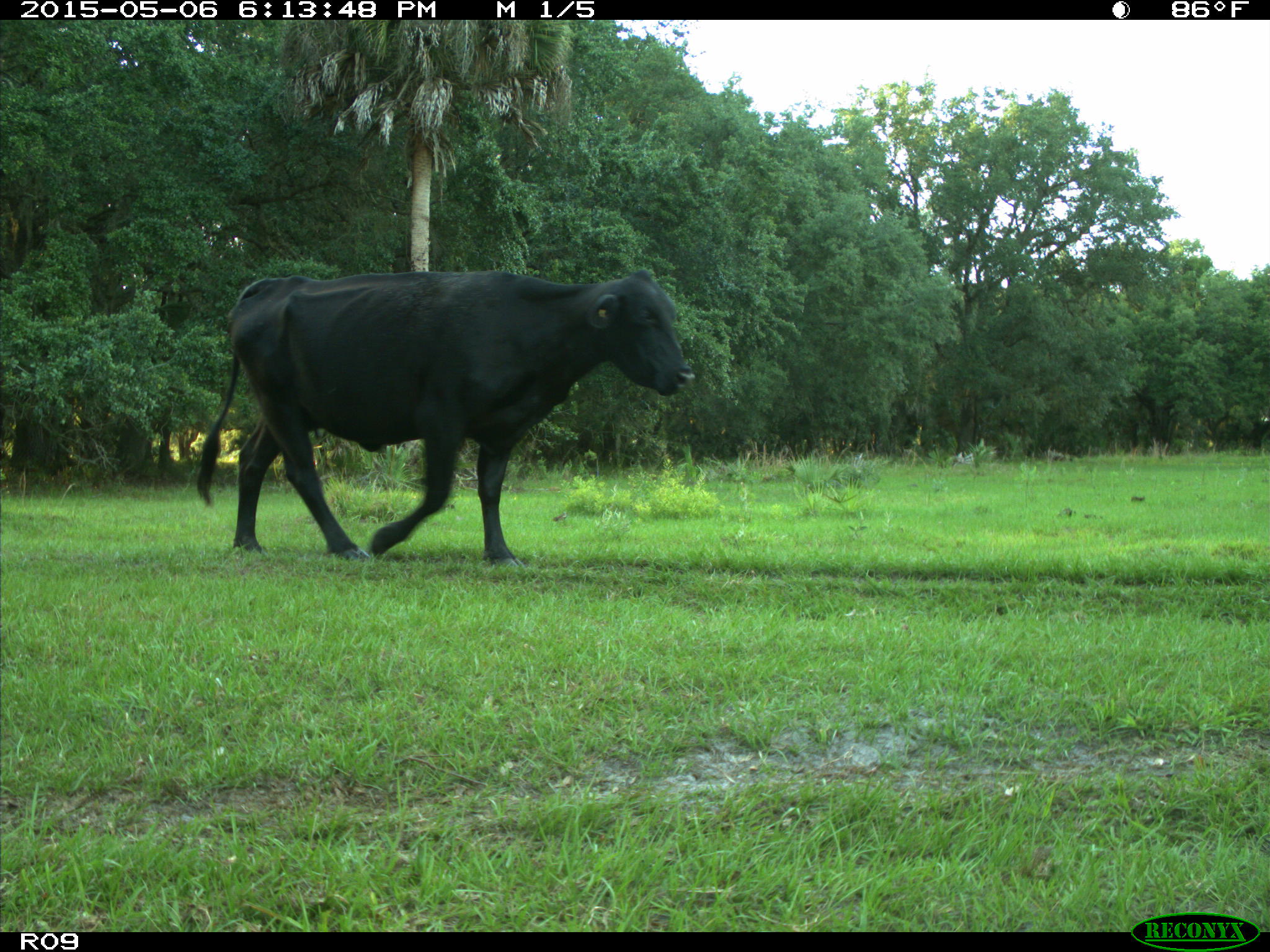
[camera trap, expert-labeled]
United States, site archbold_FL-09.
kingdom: Animalia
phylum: Chordata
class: Mammalia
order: Artiodactyla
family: Bovidae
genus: Bos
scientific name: Bos taurus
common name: domestic cow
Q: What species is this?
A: Bos taurus (domestic cow).